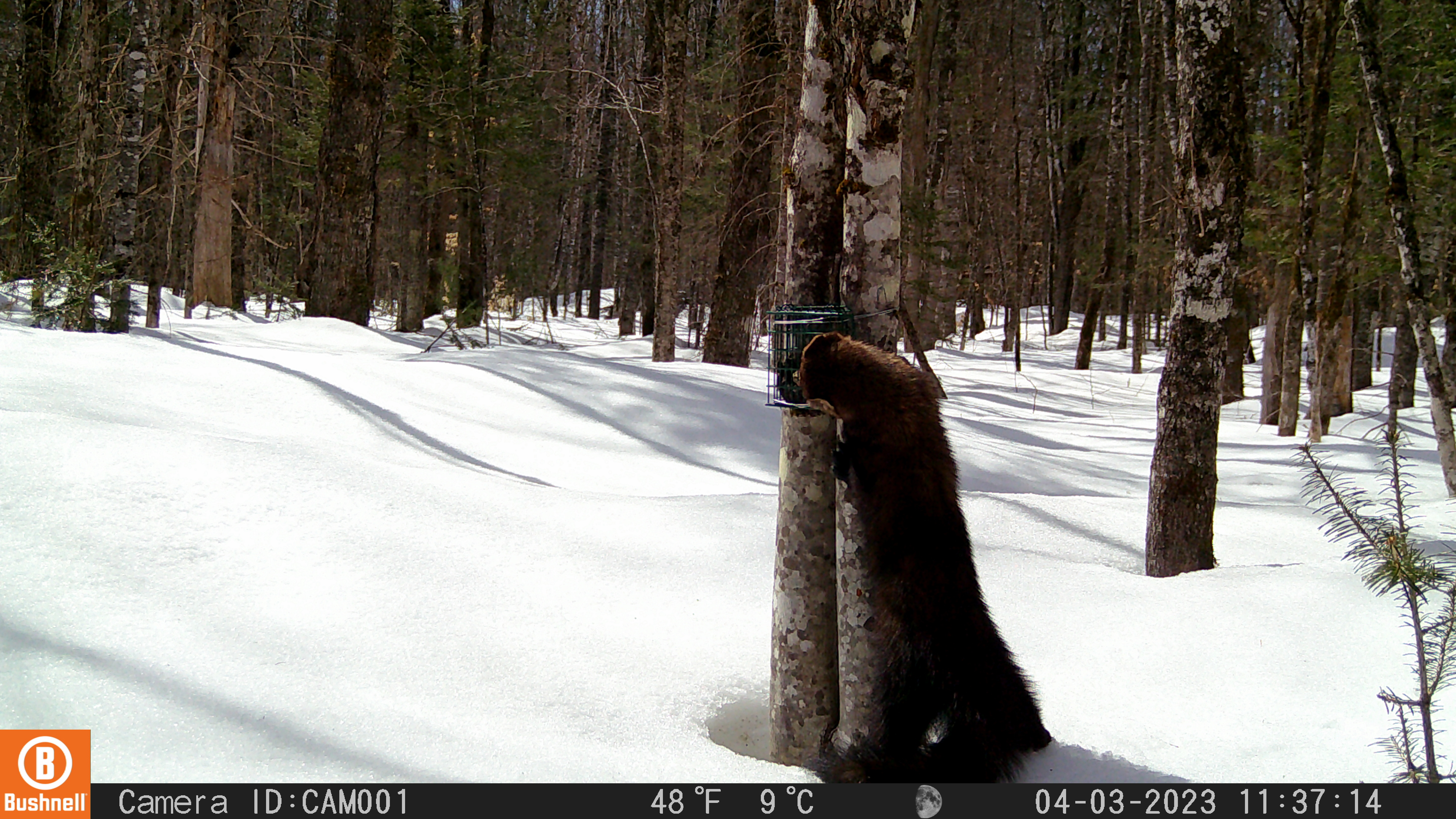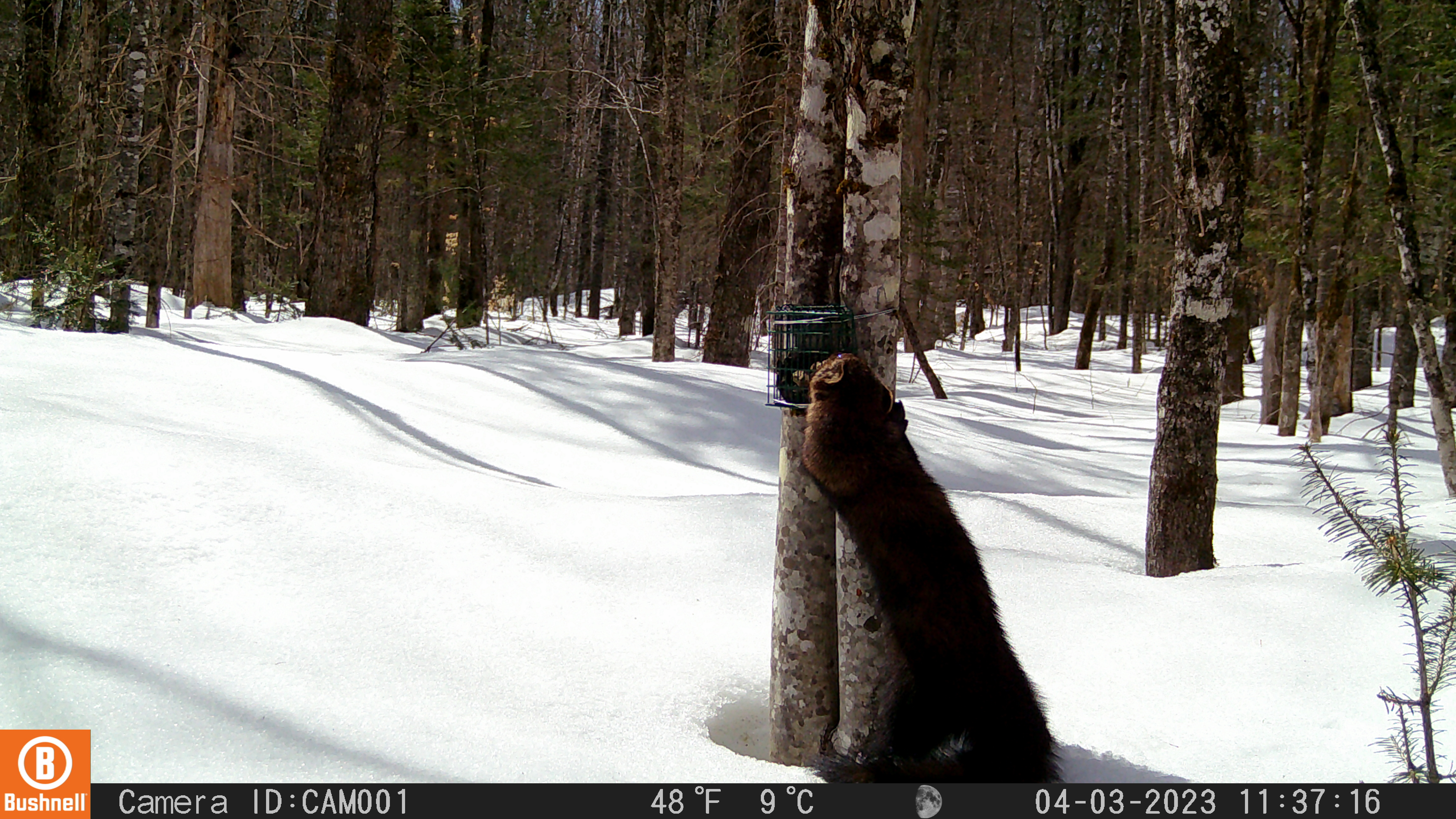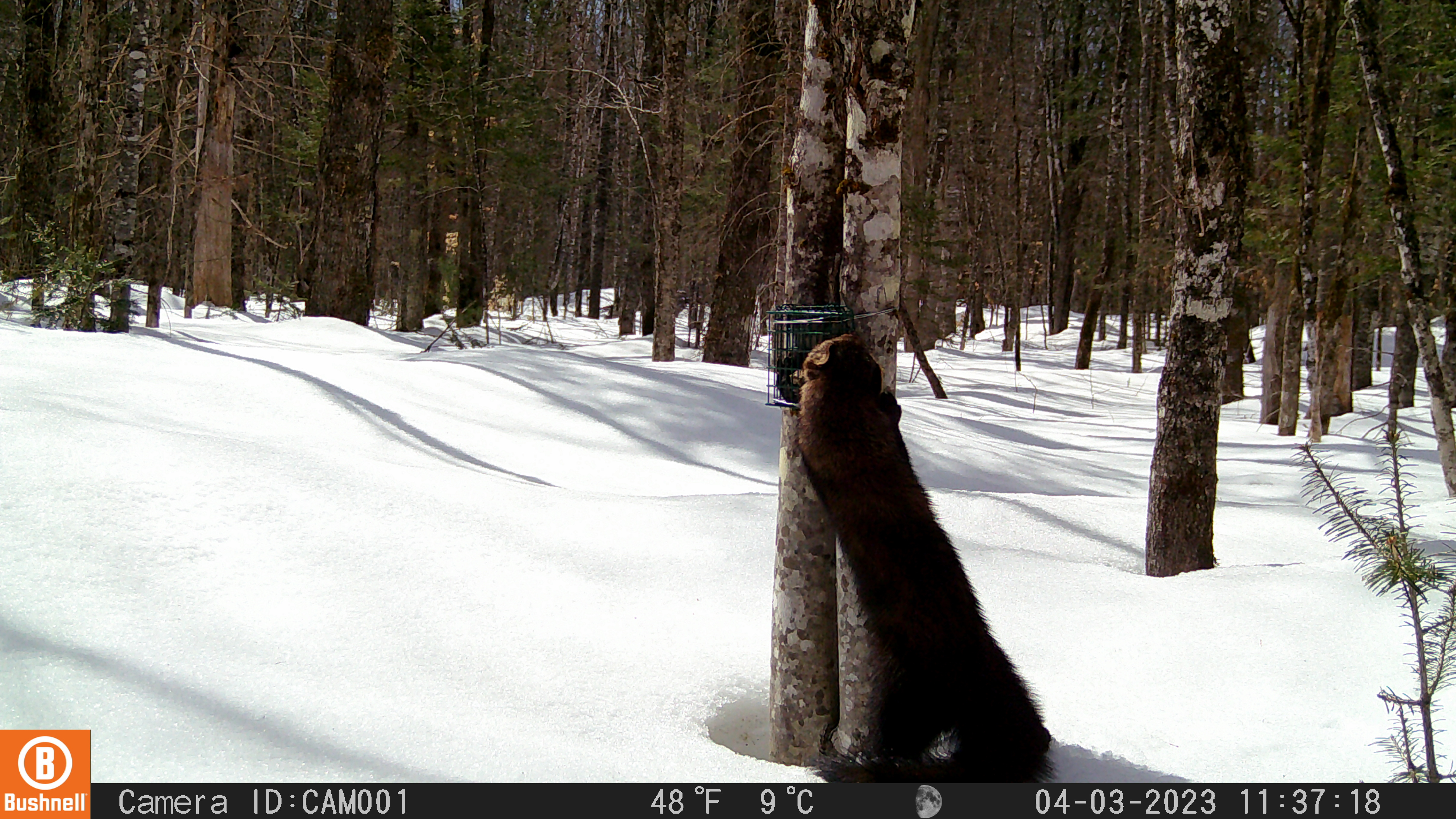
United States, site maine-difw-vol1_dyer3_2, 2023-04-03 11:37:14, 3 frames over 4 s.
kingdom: Animalia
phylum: Chordata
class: Mammalia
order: Carnivora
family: Mustelidae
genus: Pekania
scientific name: Pekania pennanti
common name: fisher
Fisher (Pekania pennanti).